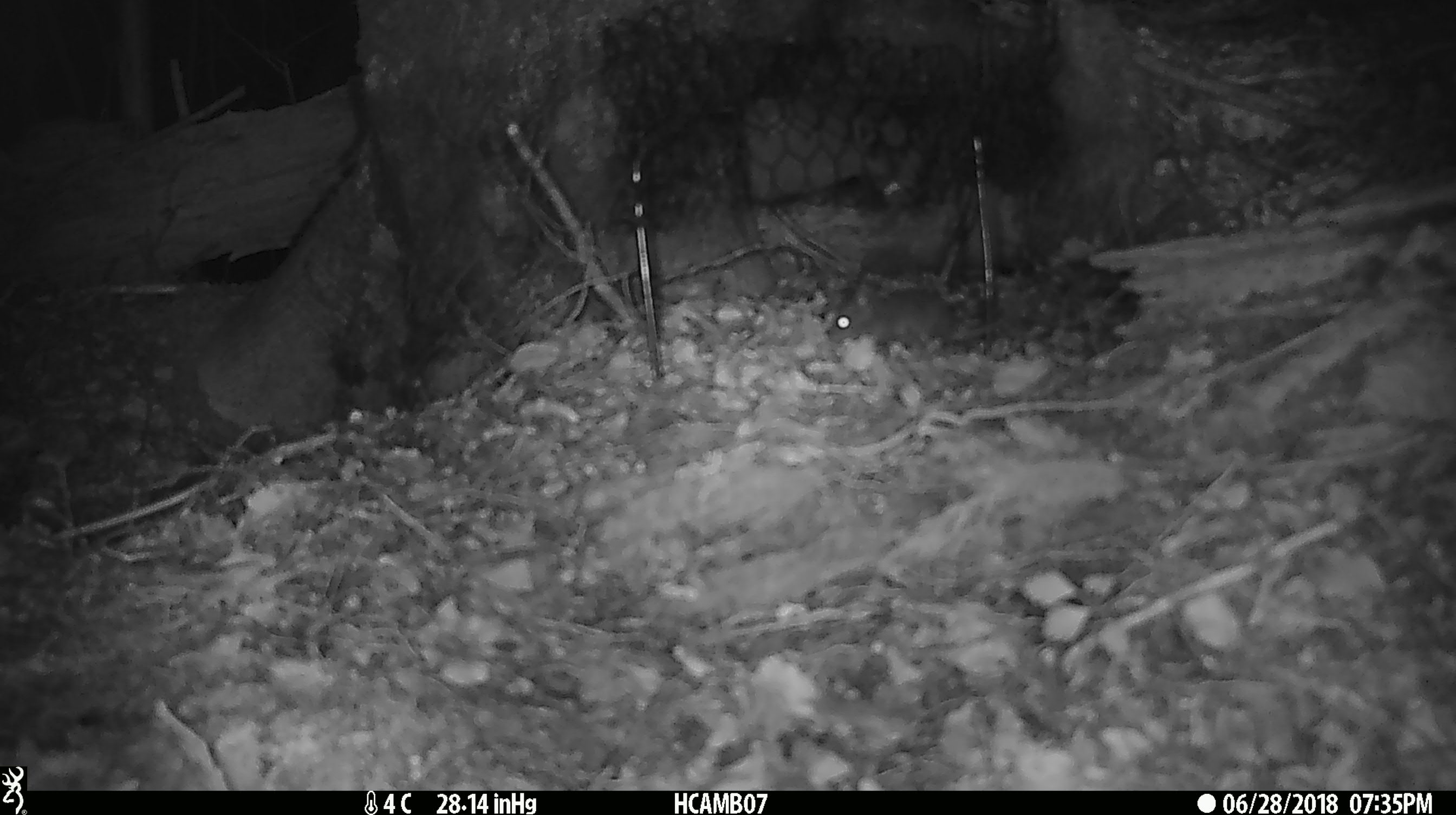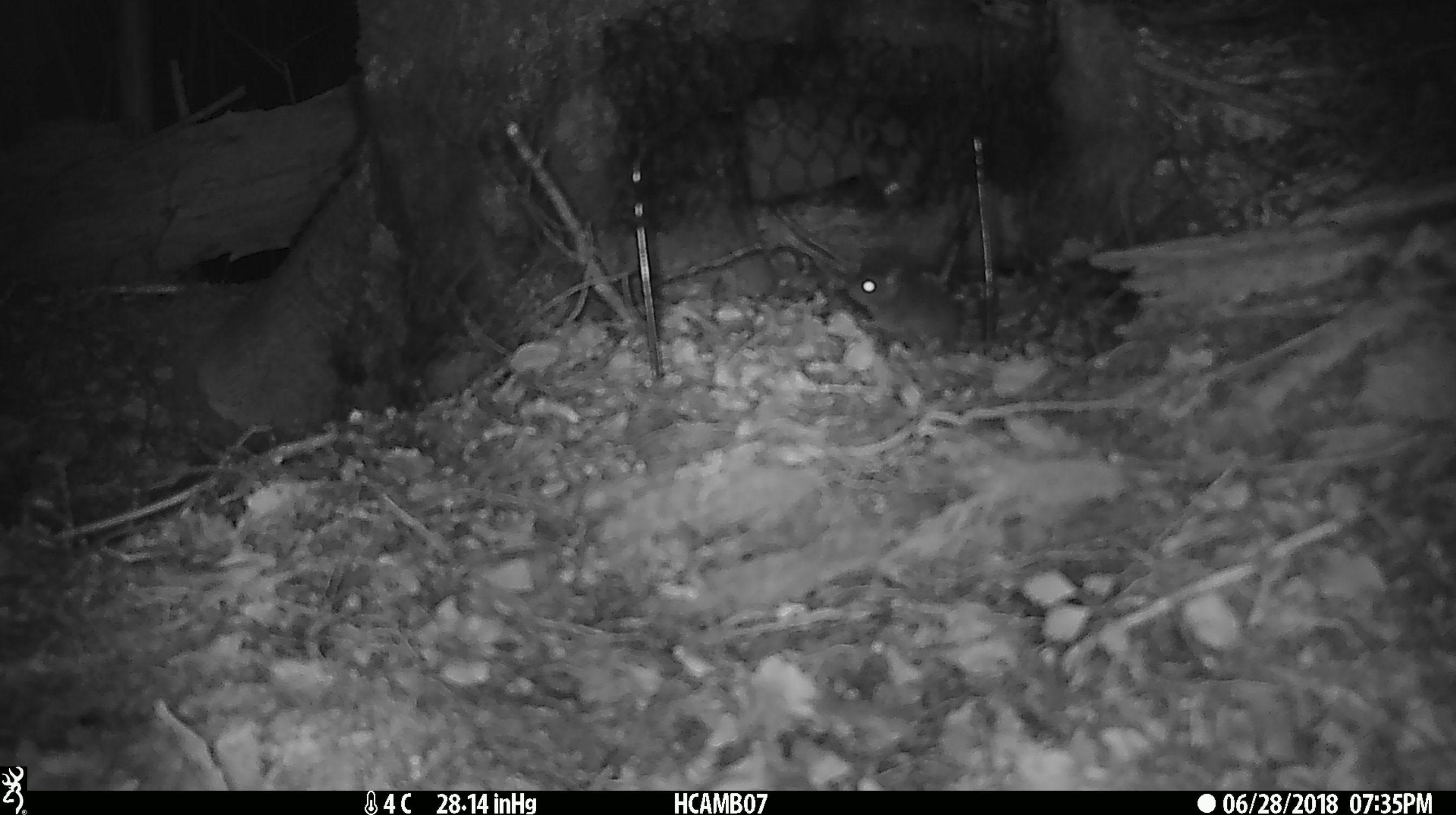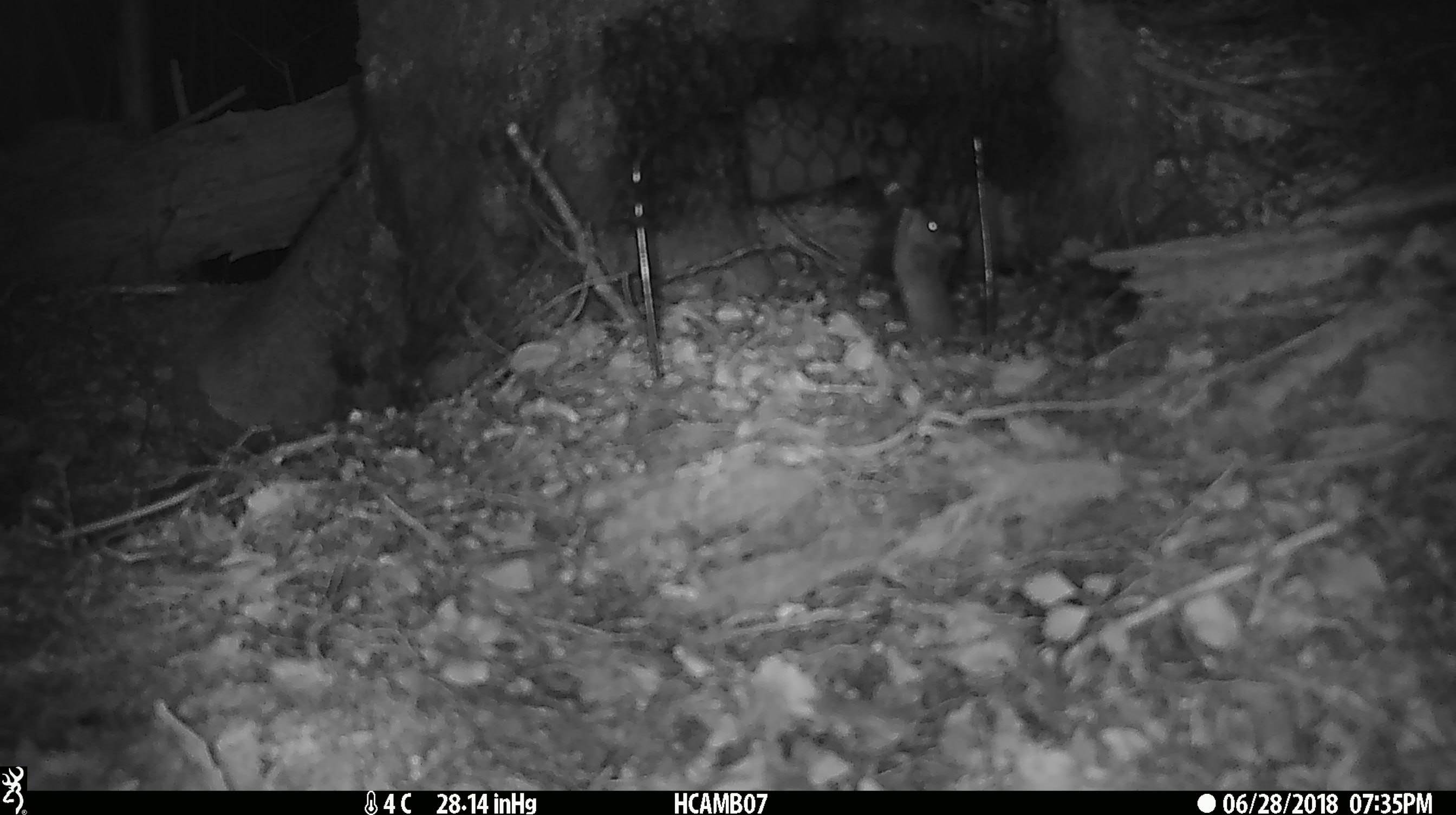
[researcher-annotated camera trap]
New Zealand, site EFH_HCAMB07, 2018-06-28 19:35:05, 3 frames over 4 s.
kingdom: Animalia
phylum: Chordata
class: Mammalia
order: Rodentia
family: Muridae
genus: Mus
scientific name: Mus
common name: mouse